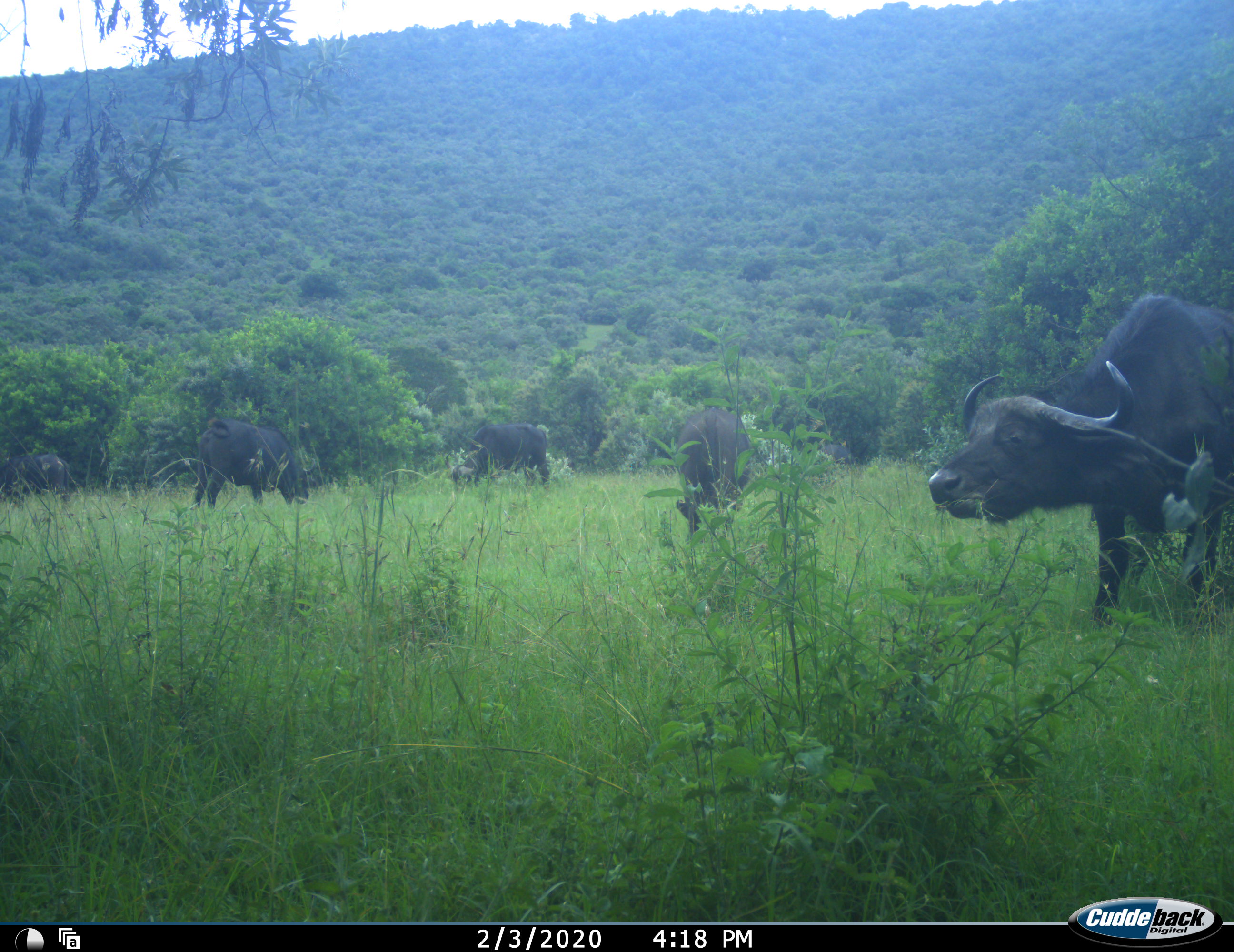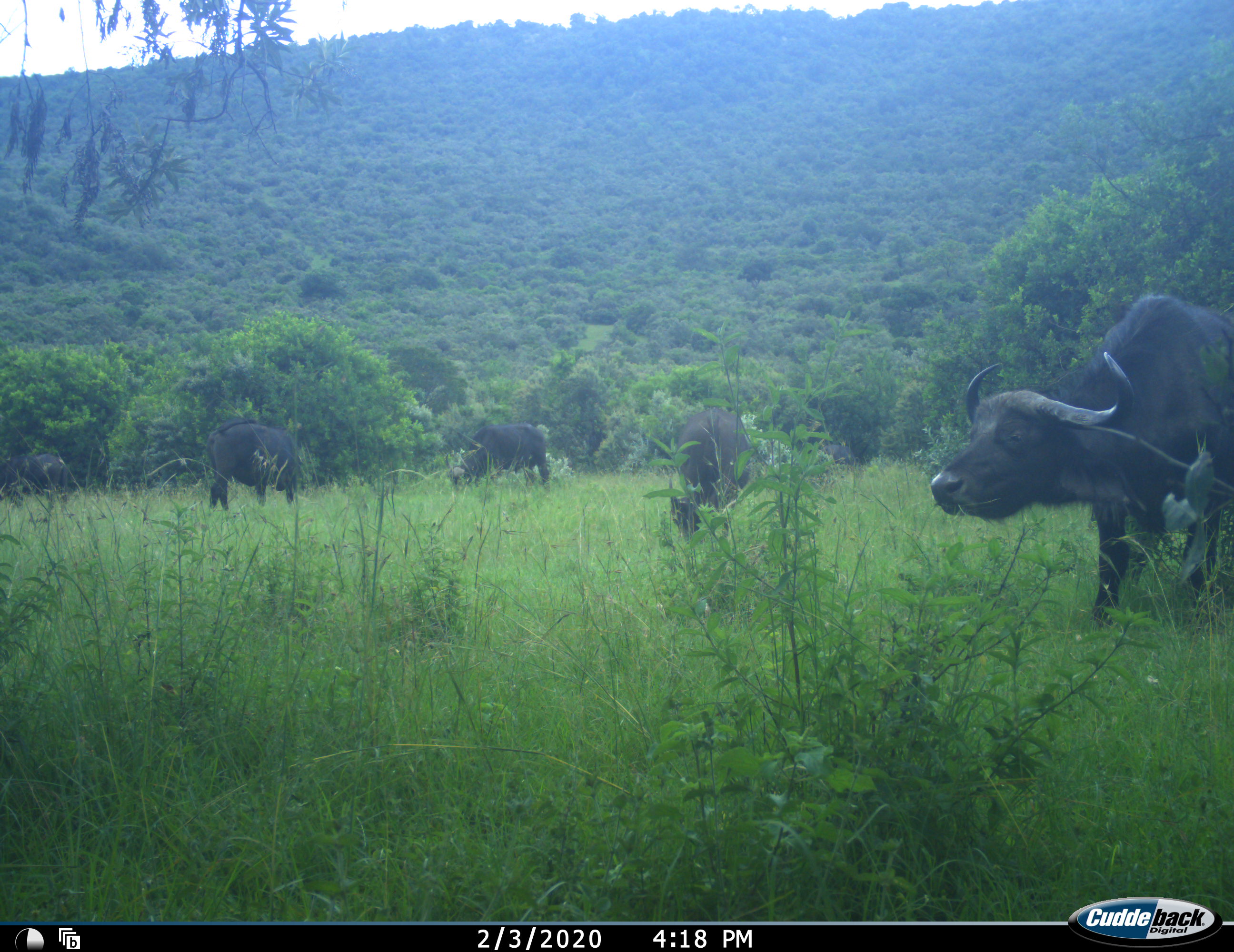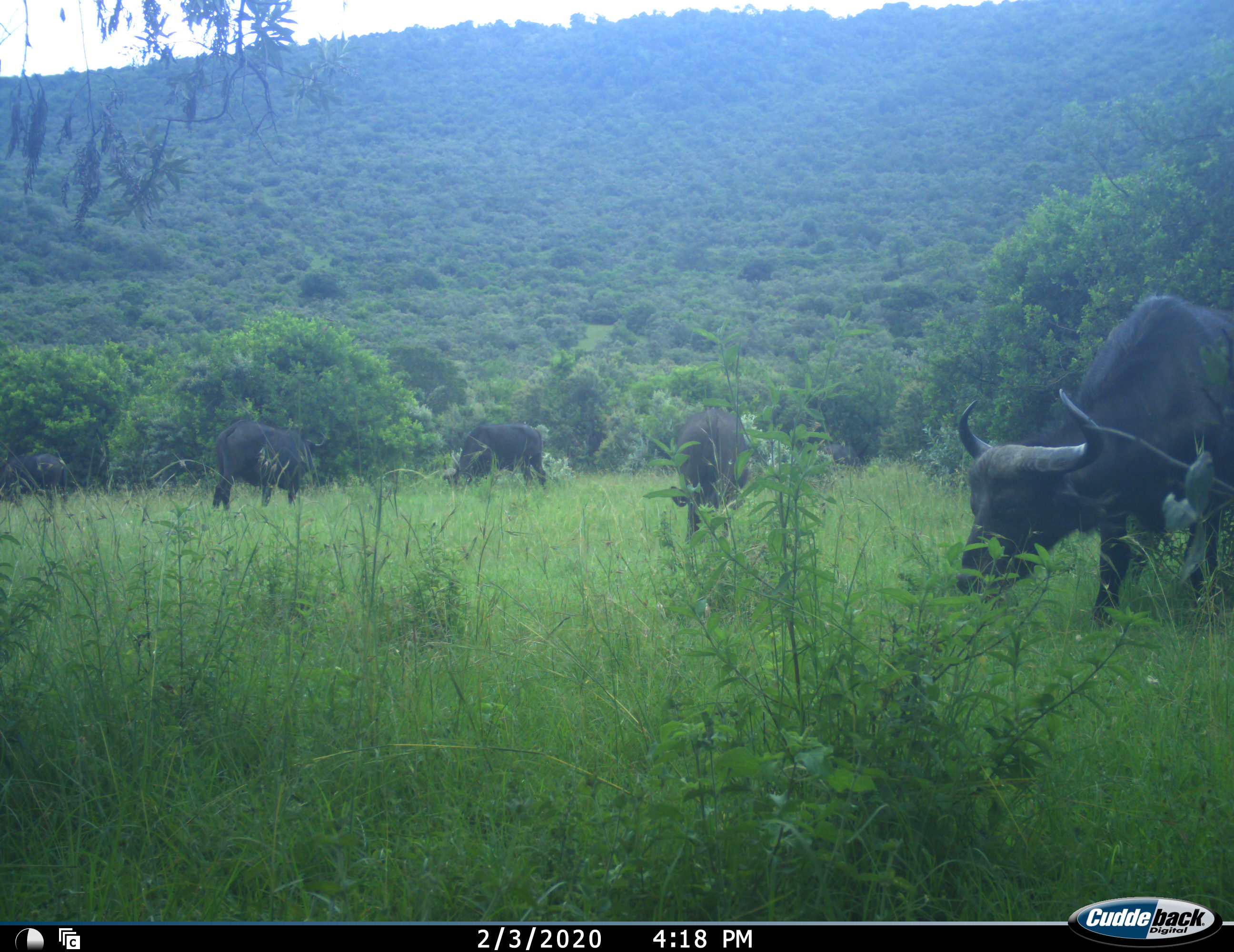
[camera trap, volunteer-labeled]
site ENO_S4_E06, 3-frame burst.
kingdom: Animalia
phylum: Chordata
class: Mammalia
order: Artiodactyla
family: Bovidae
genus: Syncerus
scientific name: Syncerus caffer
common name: african buffalo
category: buffalo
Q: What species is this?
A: Buffalo (african buffalo) (Syncerus caffer).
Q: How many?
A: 5.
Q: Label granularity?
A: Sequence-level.